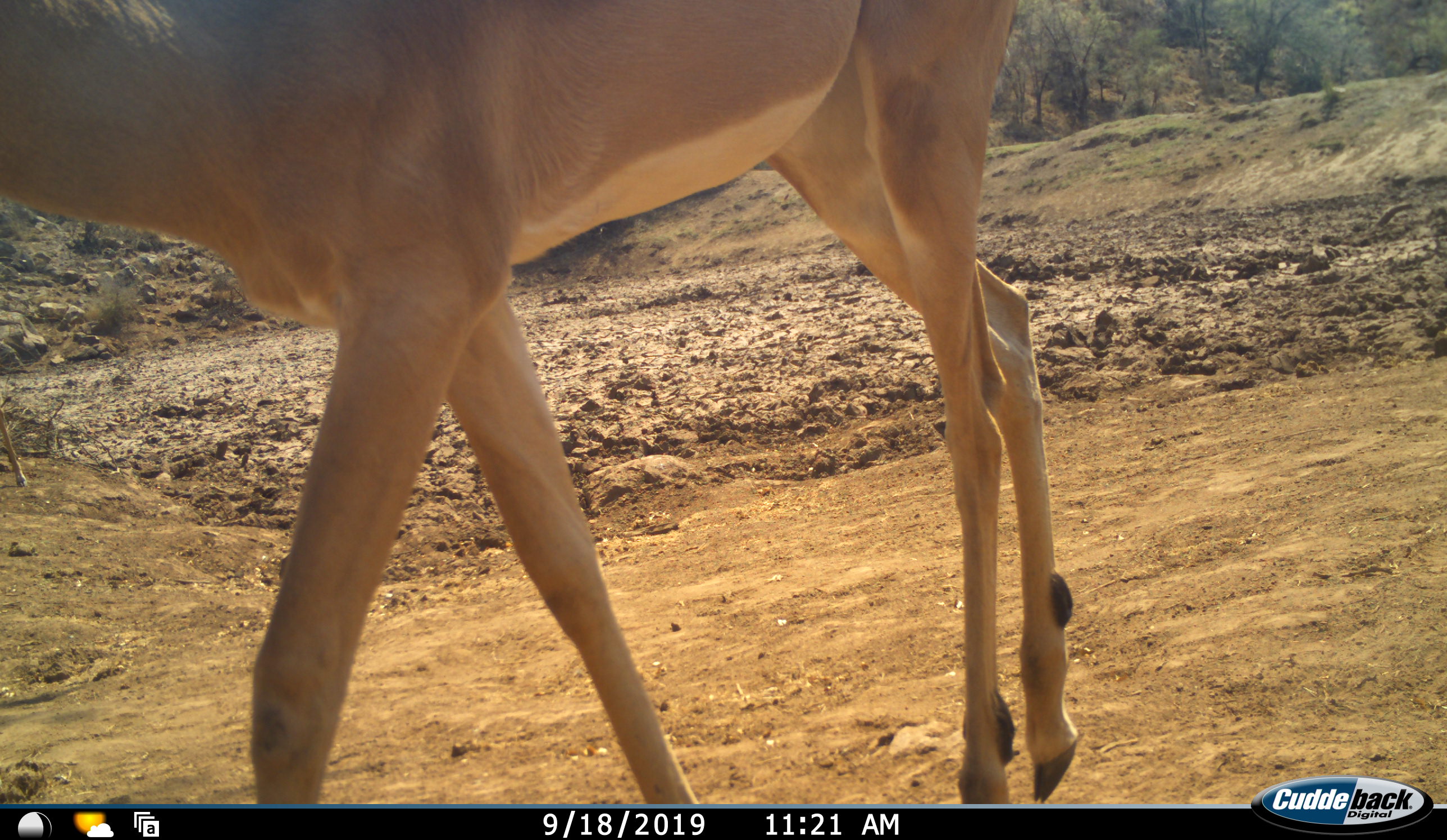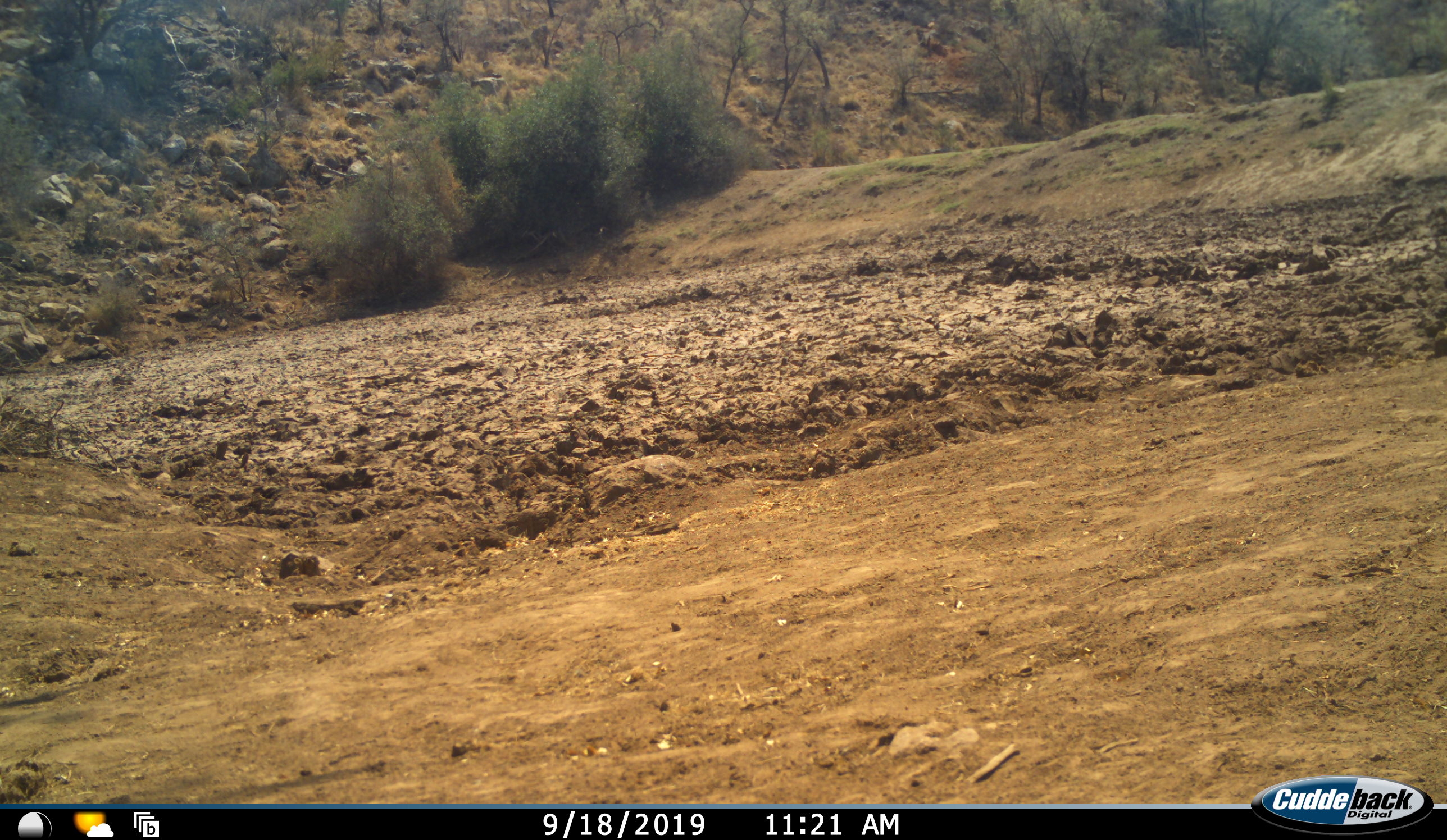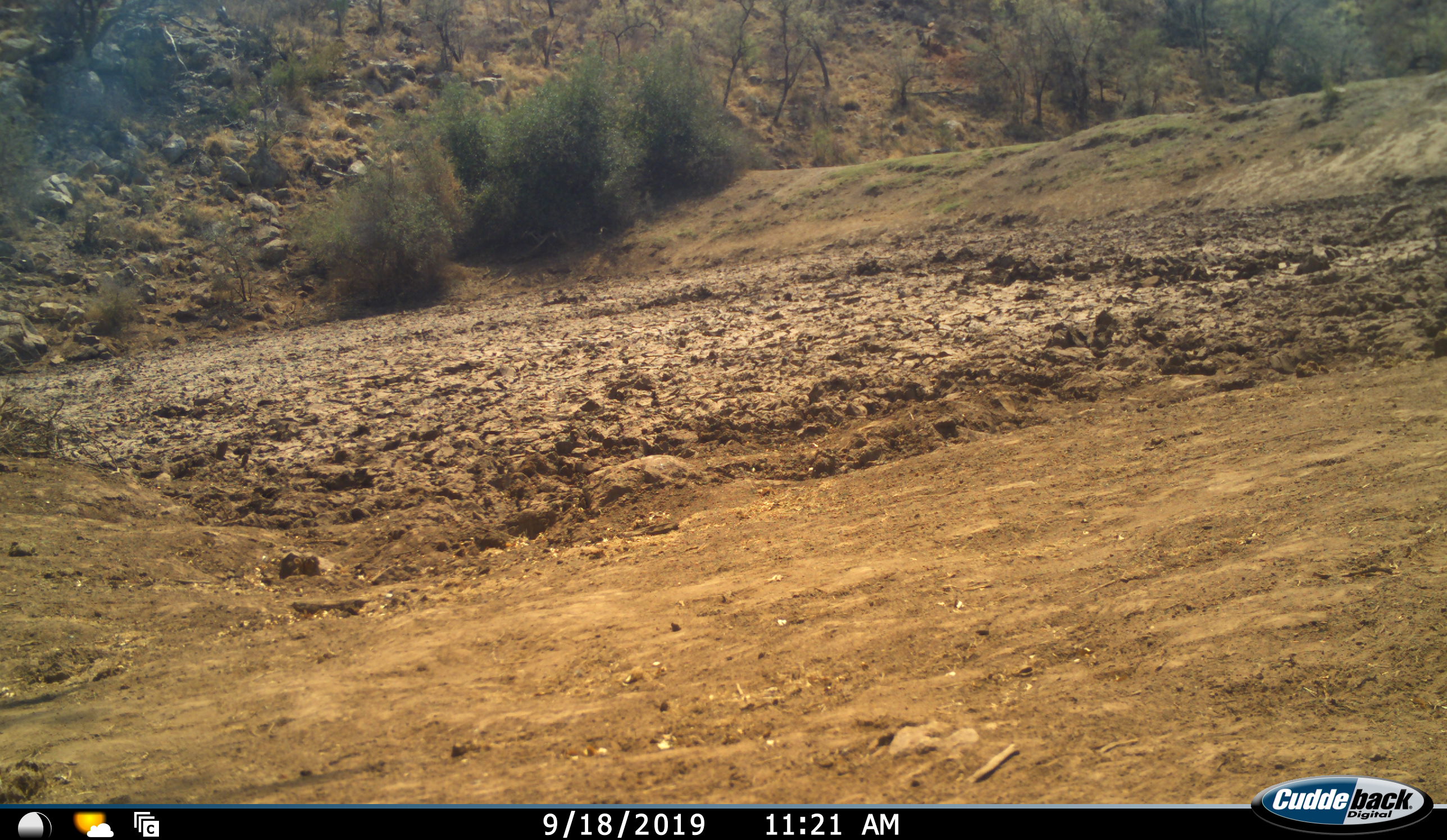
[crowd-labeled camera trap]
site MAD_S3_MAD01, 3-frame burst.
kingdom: Animalia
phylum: Chordata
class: Mammalia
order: Artiodactyla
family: Bovidae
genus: Aepyceros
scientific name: Aepyceros melampus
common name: impala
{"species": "impala (Aepyceros melampus)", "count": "1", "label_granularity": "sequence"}